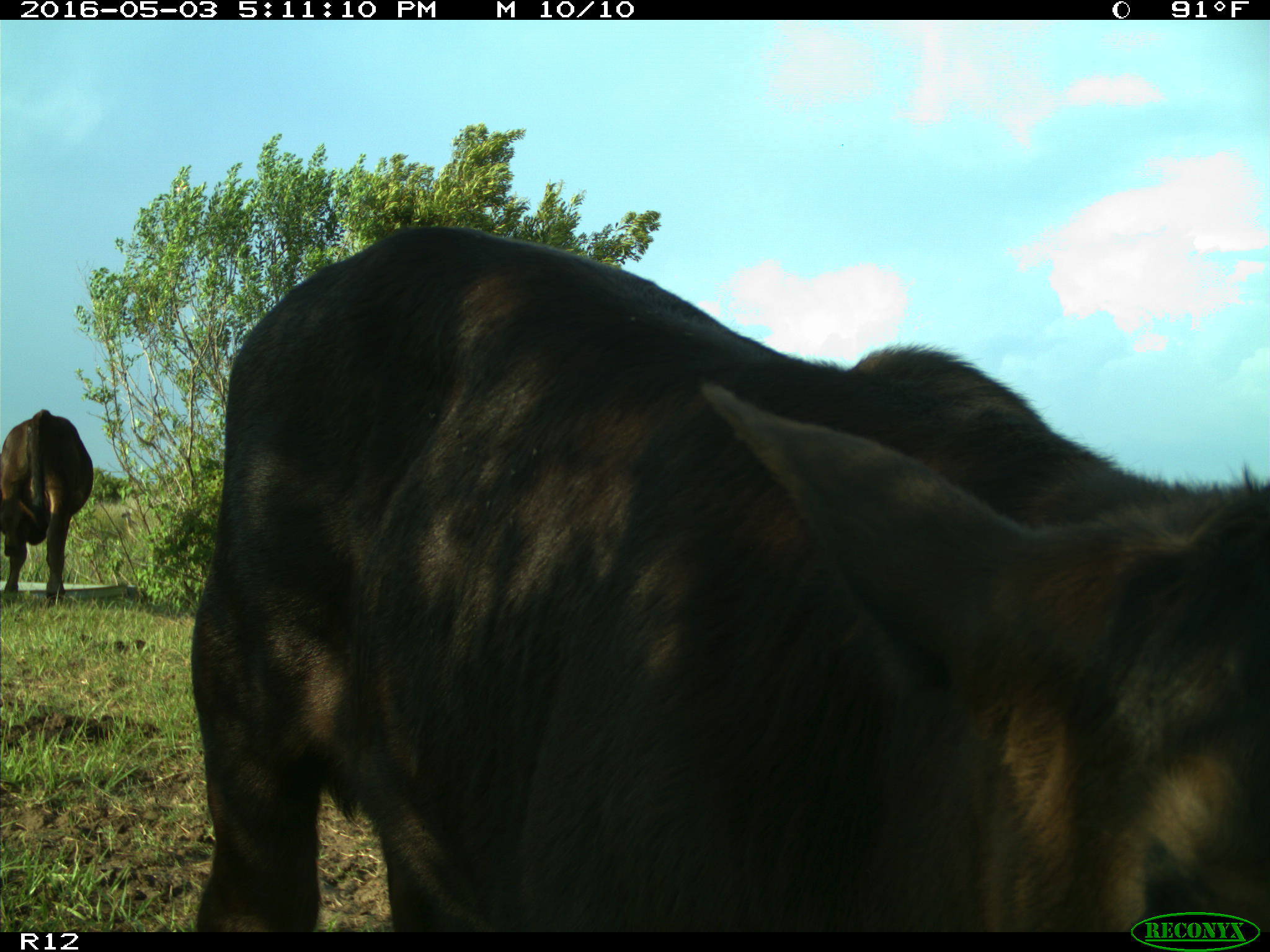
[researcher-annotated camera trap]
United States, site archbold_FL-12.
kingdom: Animalia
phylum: Chordata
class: Mammalia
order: Artiodactyla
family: Bovidae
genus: Bos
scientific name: Bos taurus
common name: domestic cow